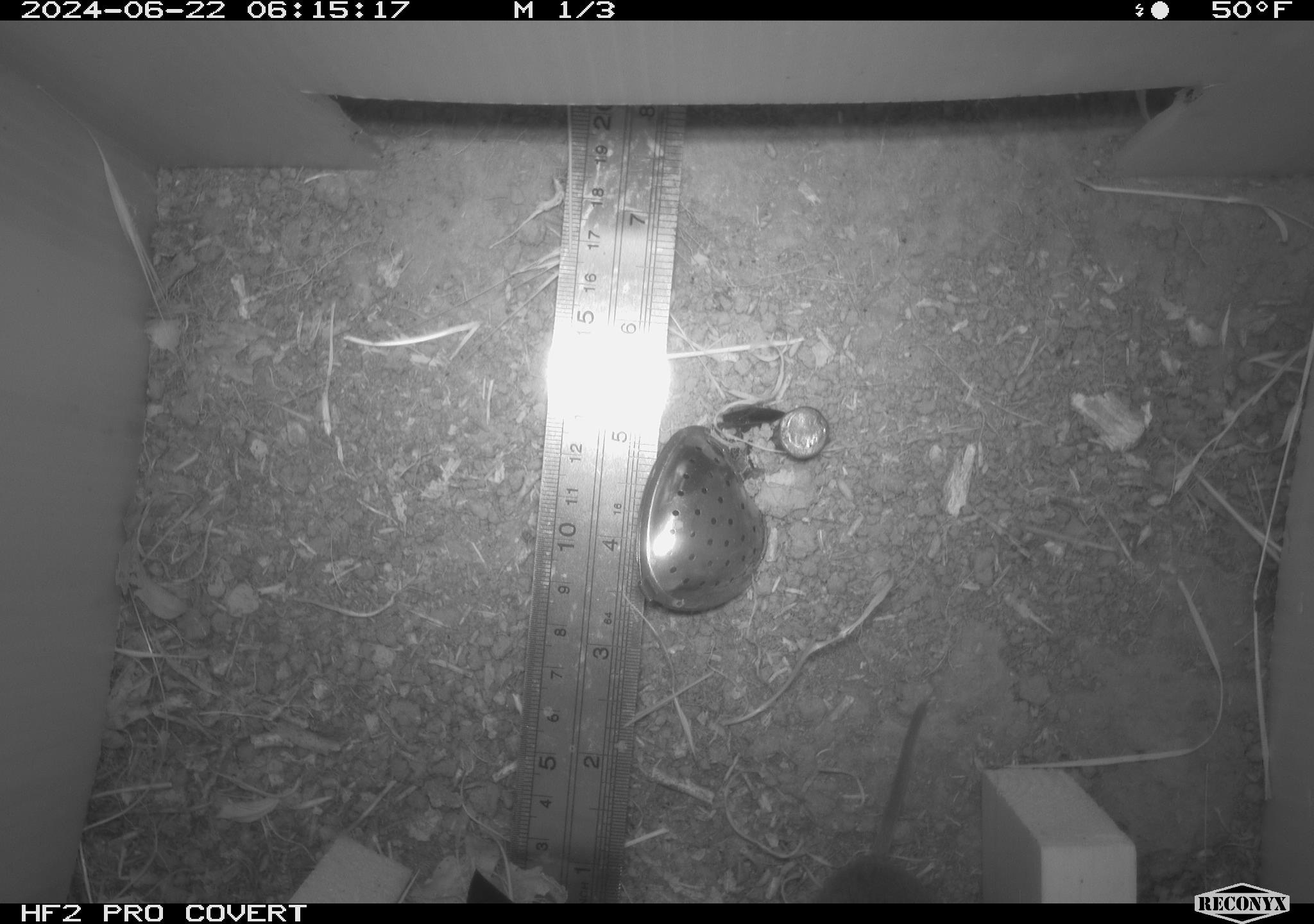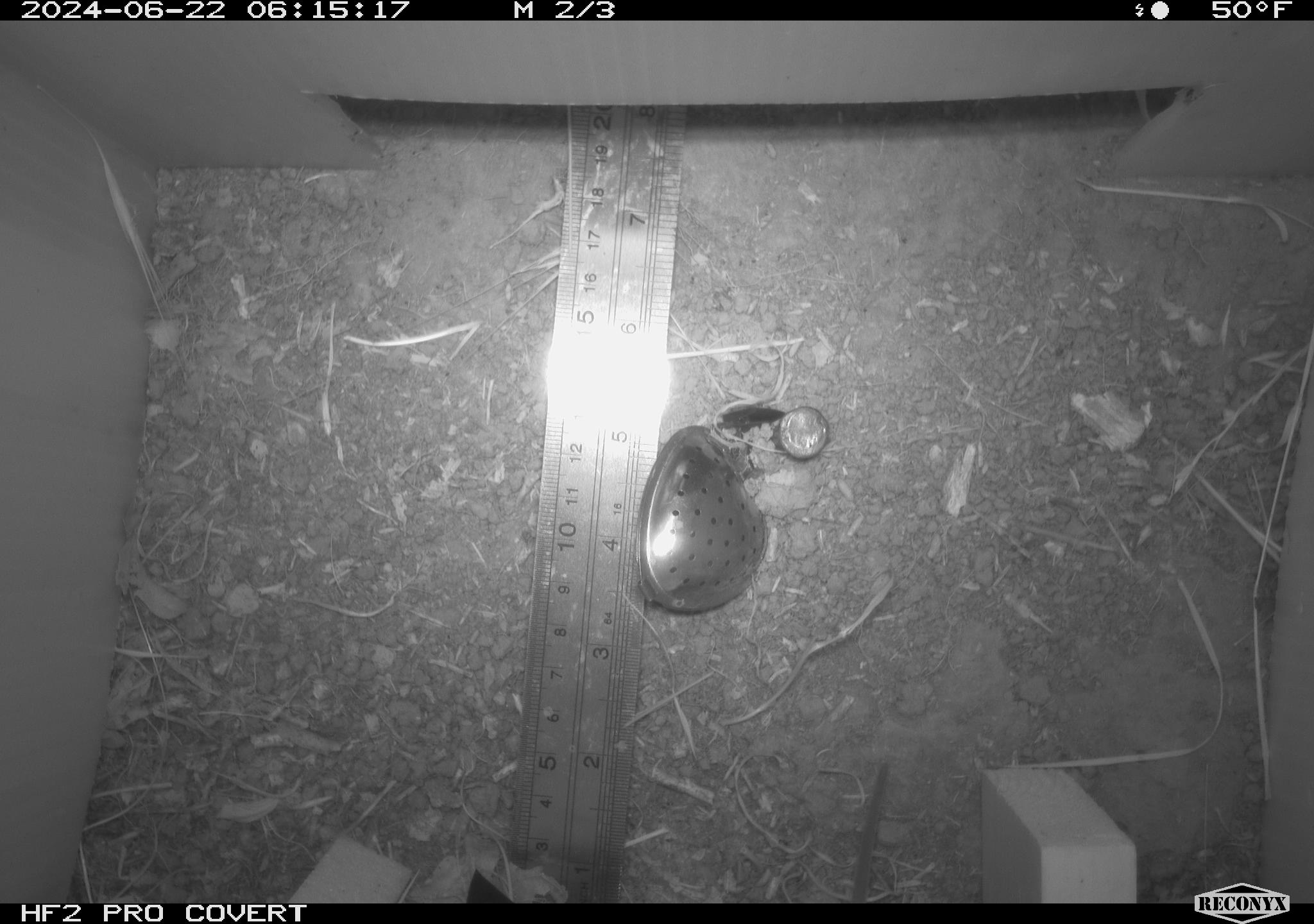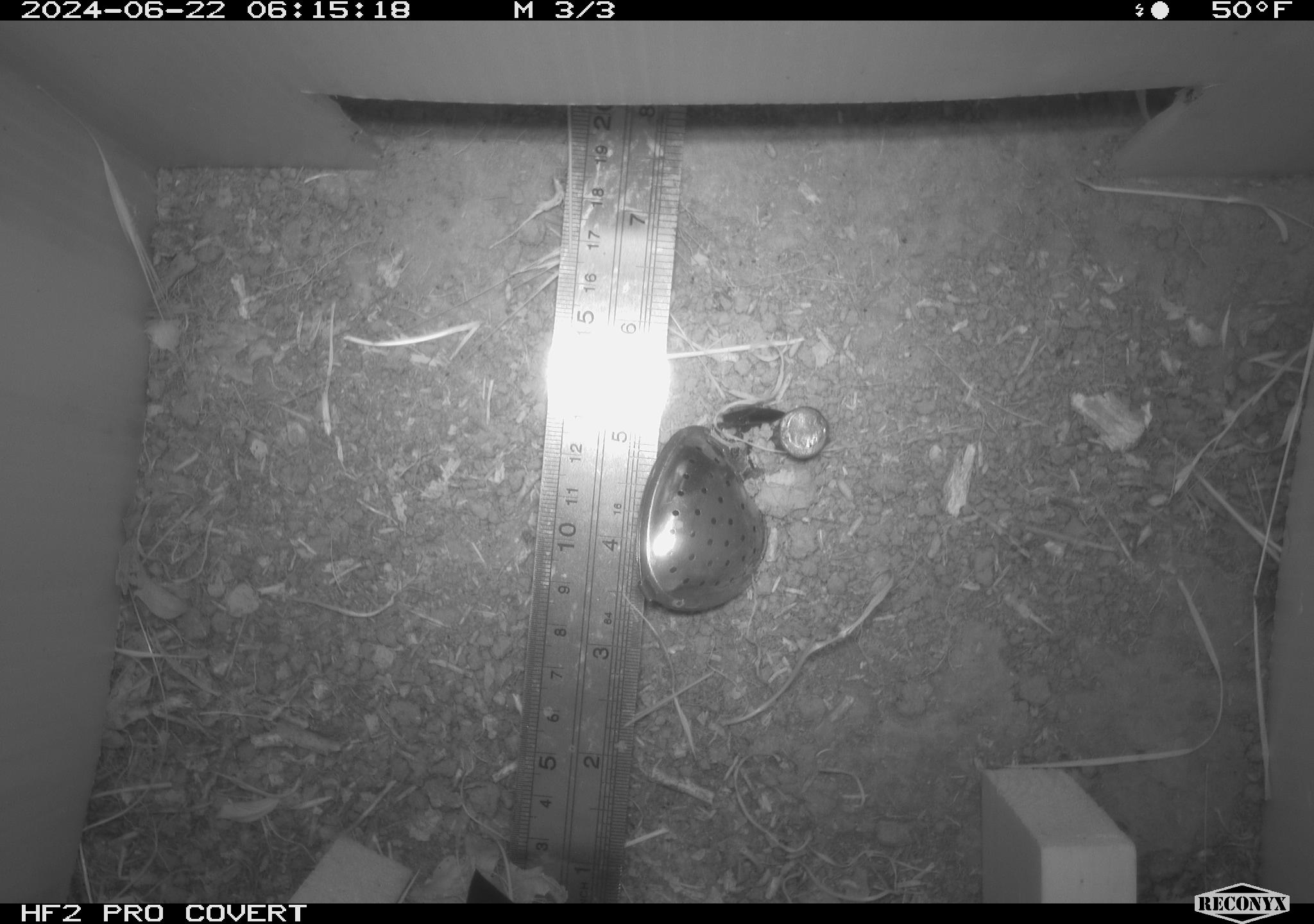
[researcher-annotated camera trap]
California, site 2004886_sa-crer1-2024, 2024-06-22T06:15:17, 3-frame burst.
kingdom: Animalia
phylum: Chordata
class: Mammalia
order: Rodentia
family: Cricetidae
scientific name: Arvicolinae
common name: voles, lemmings, and muskrats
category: arvicolinae subfamily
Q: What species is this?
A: Arvicolinae subfamily (voles, lemmings, and muskrats) (Arvicolinae).